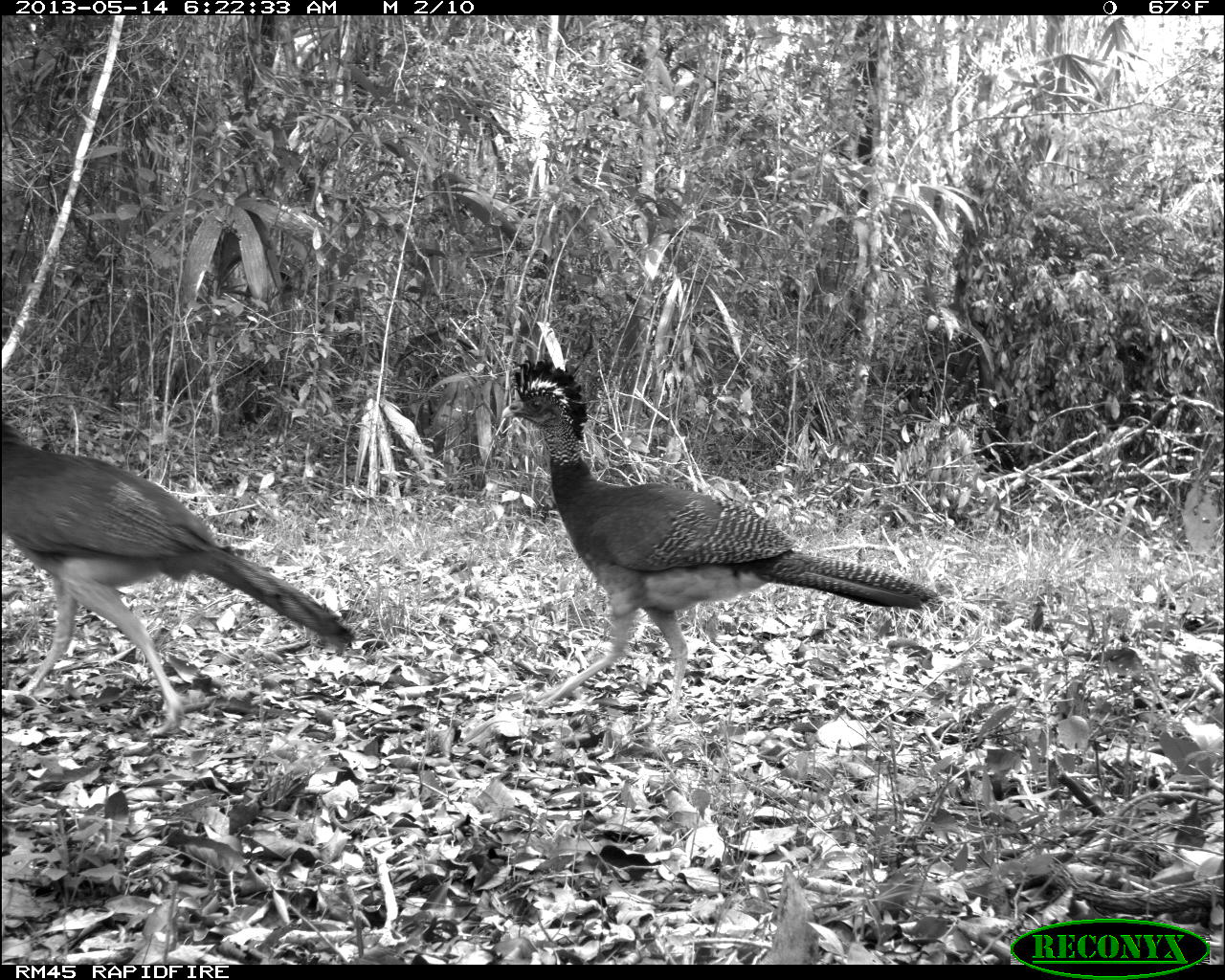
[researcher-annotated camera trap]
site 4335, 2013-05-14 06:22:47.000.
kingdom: Animalia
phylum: Chordata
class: Aves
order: Galliformes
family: Cracidae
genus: Crax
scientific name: Crax rubra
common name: great curassow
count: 2